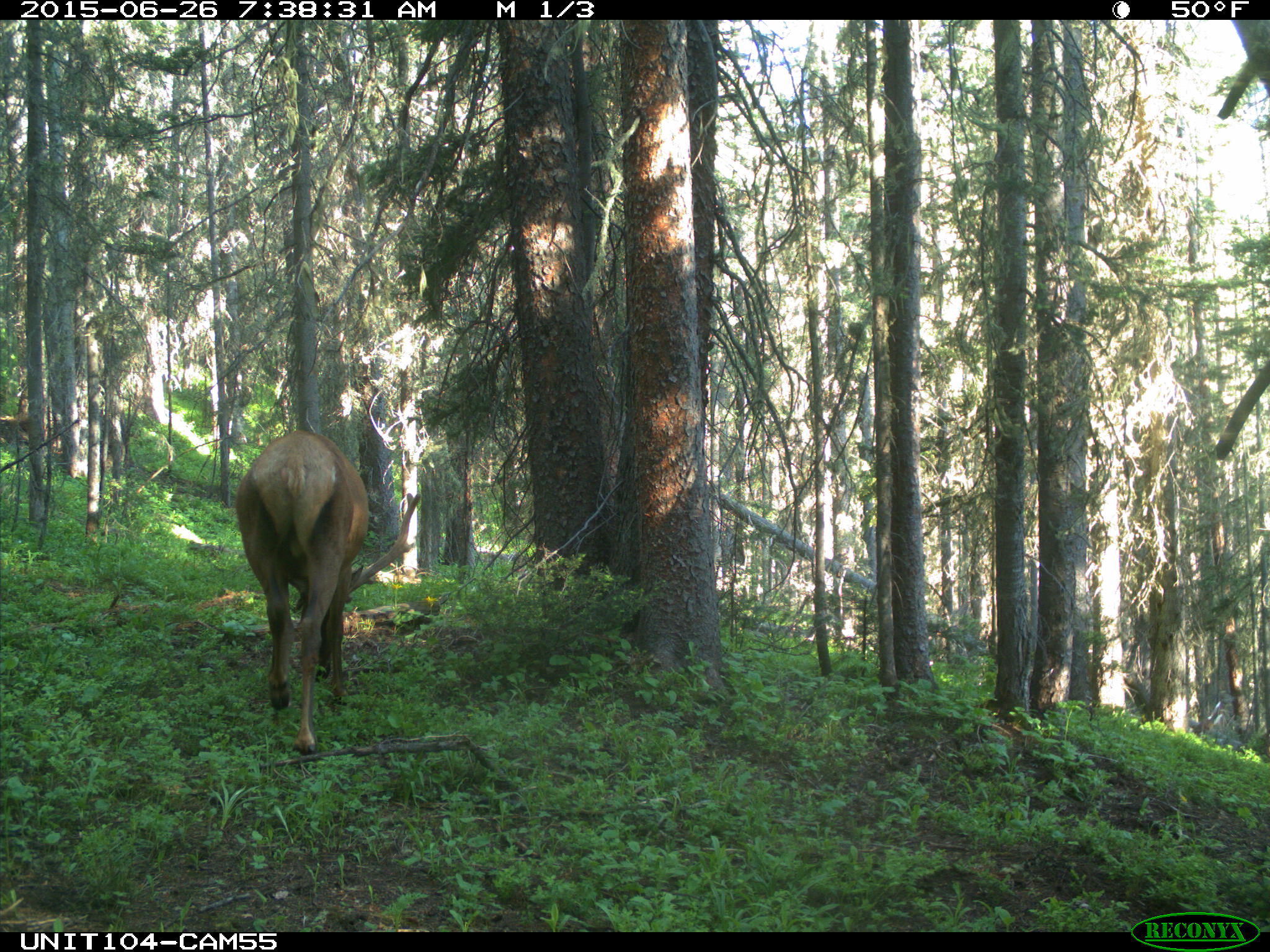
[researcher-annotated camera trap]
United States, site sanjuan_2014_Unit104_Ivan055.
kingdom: Animalia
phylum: Chordata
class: Mammalia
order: Artiodactyla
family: Cervidae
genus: Cervus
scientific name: Cervus elaphus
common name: red deer